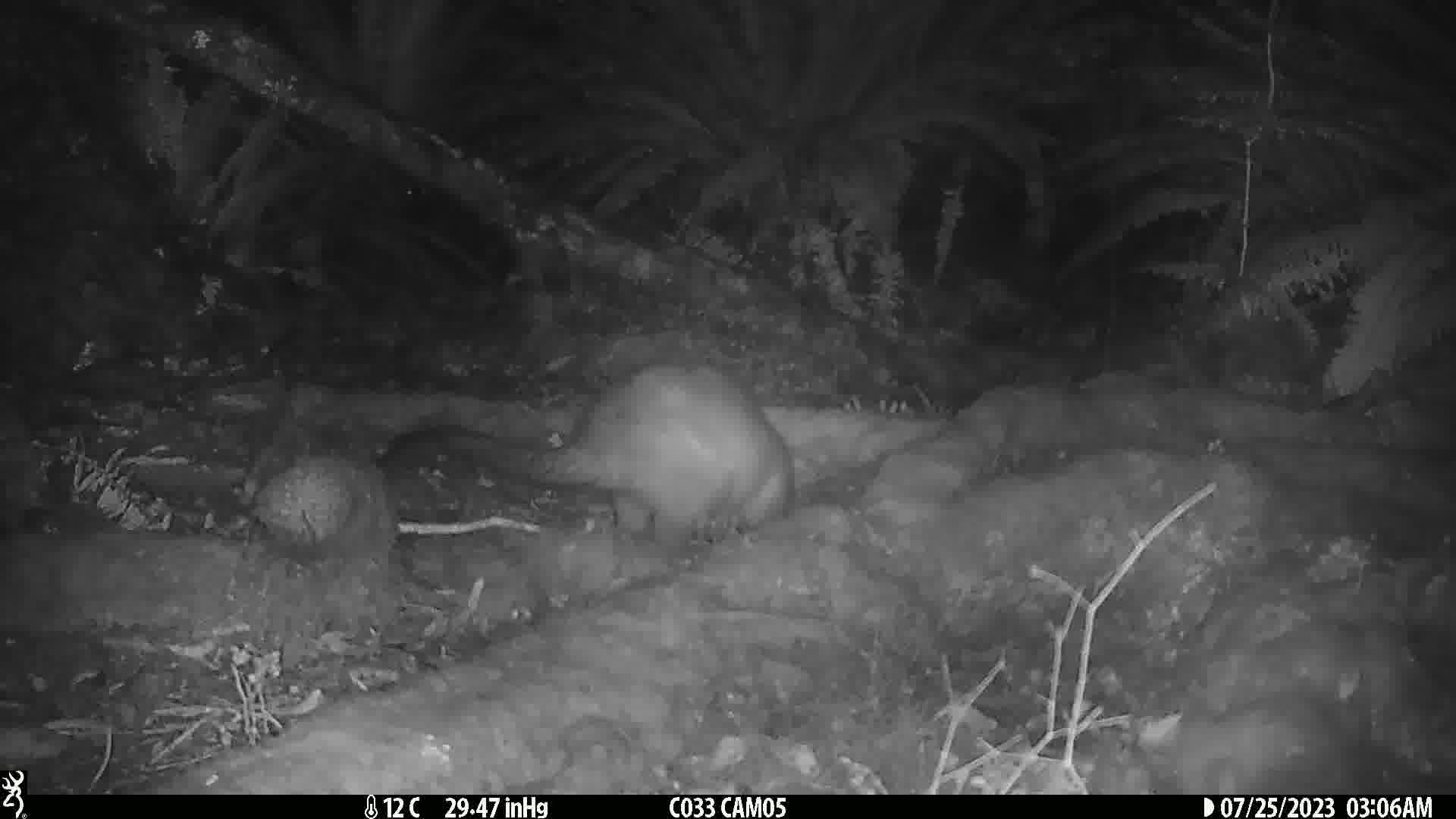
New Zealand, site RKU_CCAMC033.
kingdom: Animalia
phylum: Chordata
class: Mammalia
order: Diprotodontia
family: Phalangeridae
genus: Trichosurus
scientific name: Trichosurus vulpecula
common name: common brushtail possum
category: possum